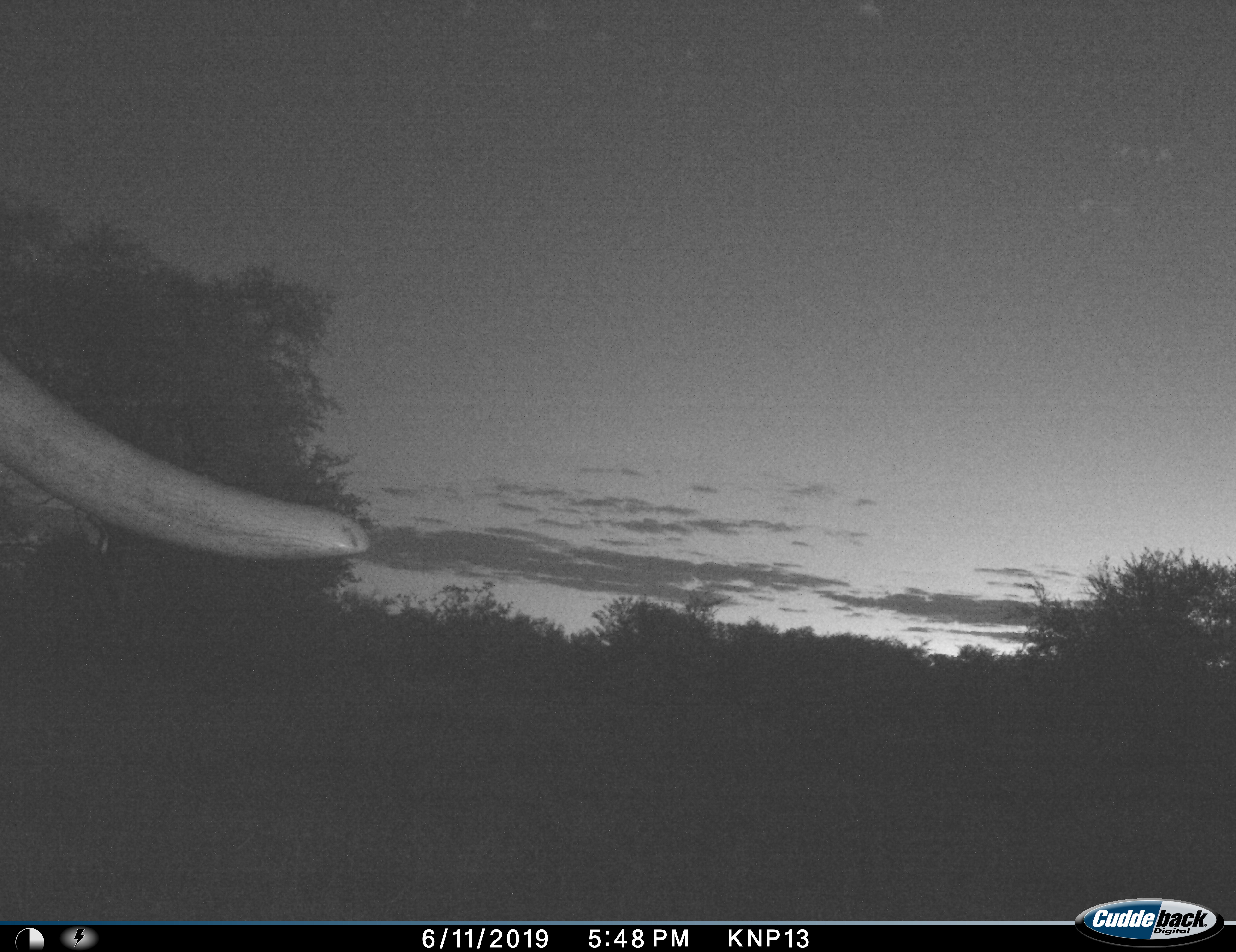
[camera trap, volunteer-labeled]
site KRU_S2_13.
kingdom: Animalia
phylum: Chordata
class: Mammalia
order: Proboscidea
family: Elephantidae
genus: Loxodonta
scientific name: Loxodonta africana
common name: african bush elephant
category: elephant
Elephant (african bush elephant) (Loxodonta africana), count 1. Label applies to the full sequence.